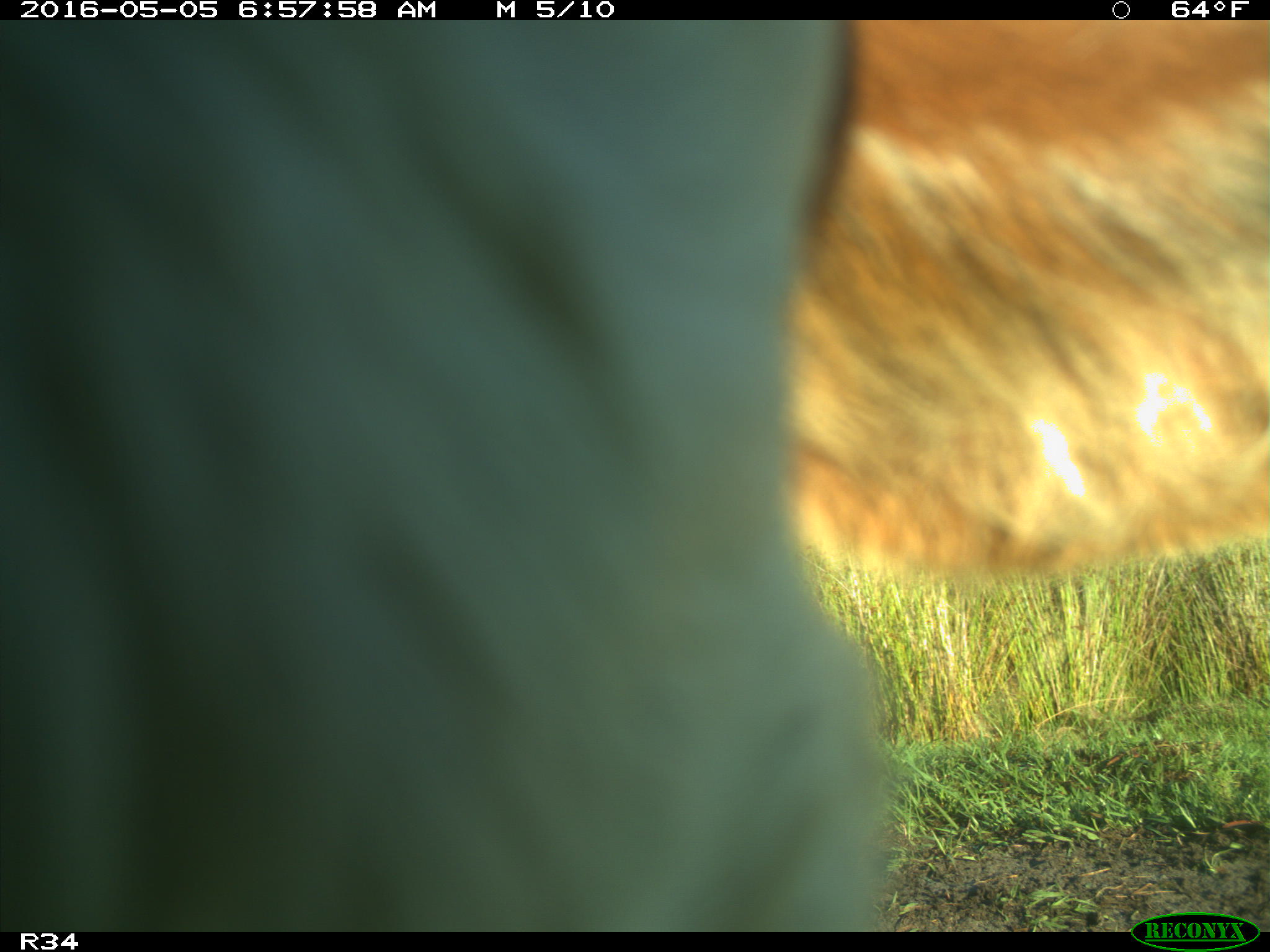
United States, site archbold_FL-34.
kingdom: Animalia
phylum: Chordata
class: Mammalia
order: Artiodactyla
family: Bovidae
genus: Bos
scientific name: Bos taurus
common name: domestic cow